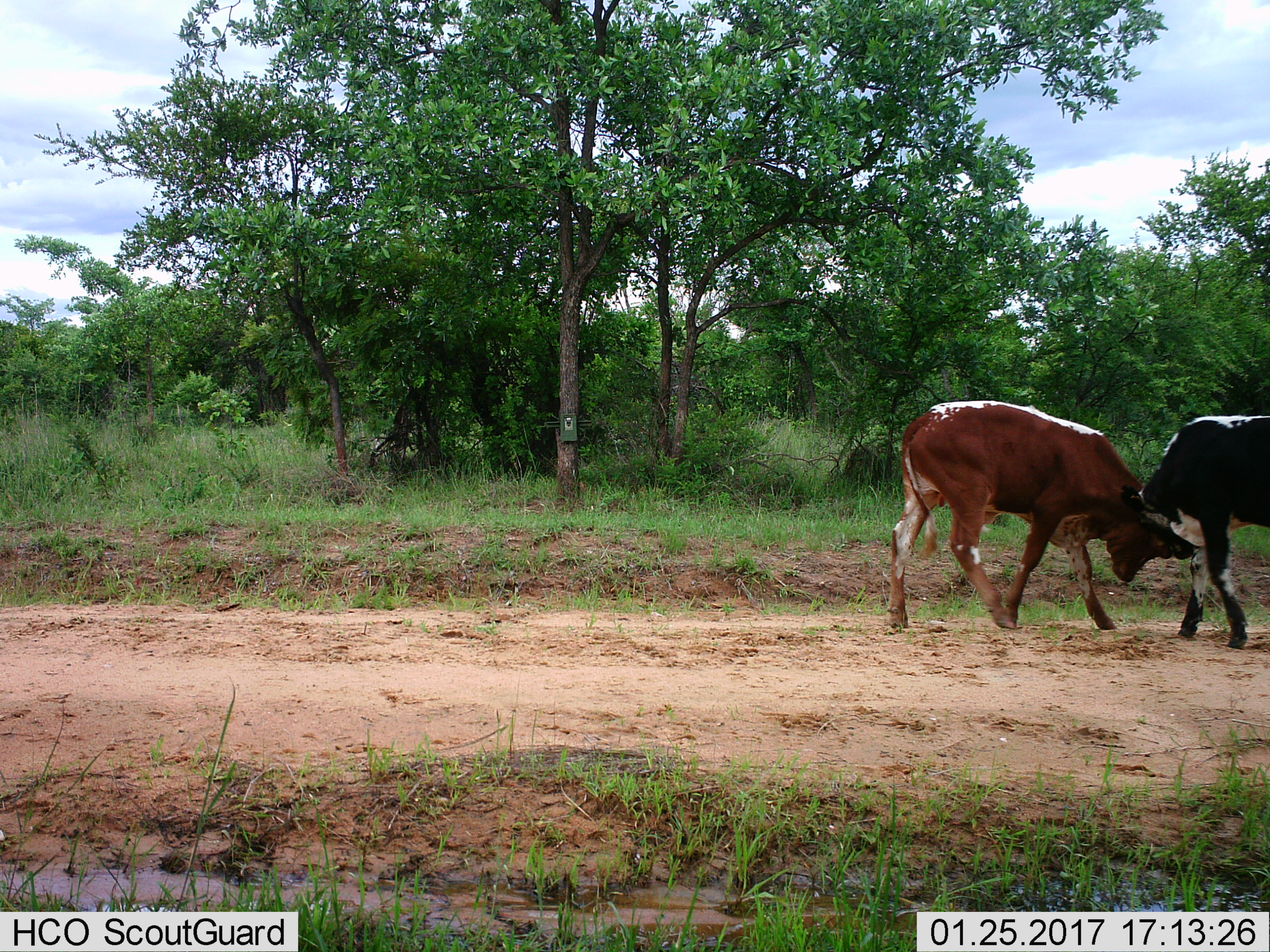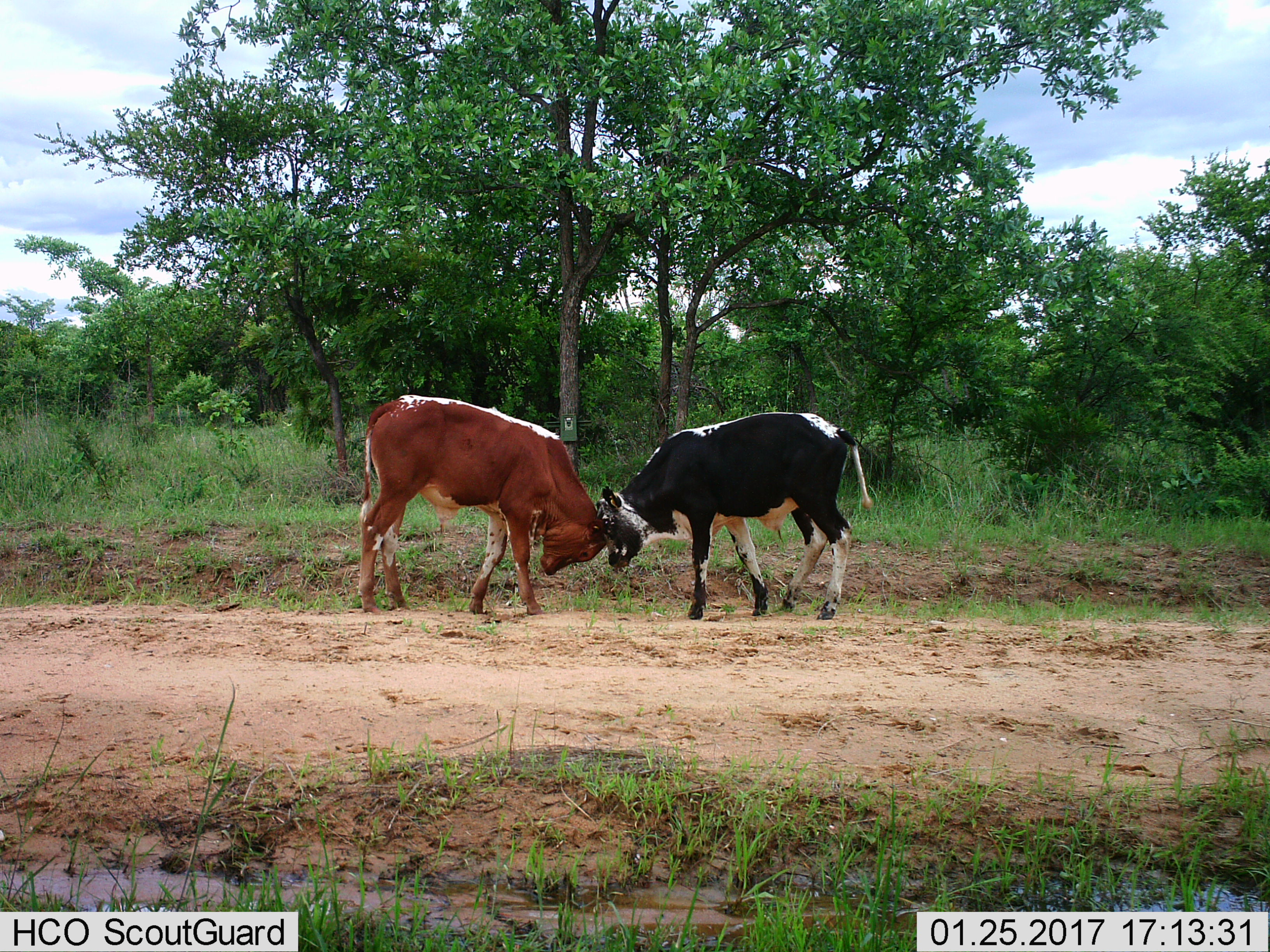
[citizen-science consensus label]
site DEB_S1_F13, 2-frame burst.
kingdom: Animalia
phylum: Chordata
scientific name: Vertebrata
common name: domestic animal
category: domesticanimal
Domesticanimal (domestic animal) (Vertebrata), count 2. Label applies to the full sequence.